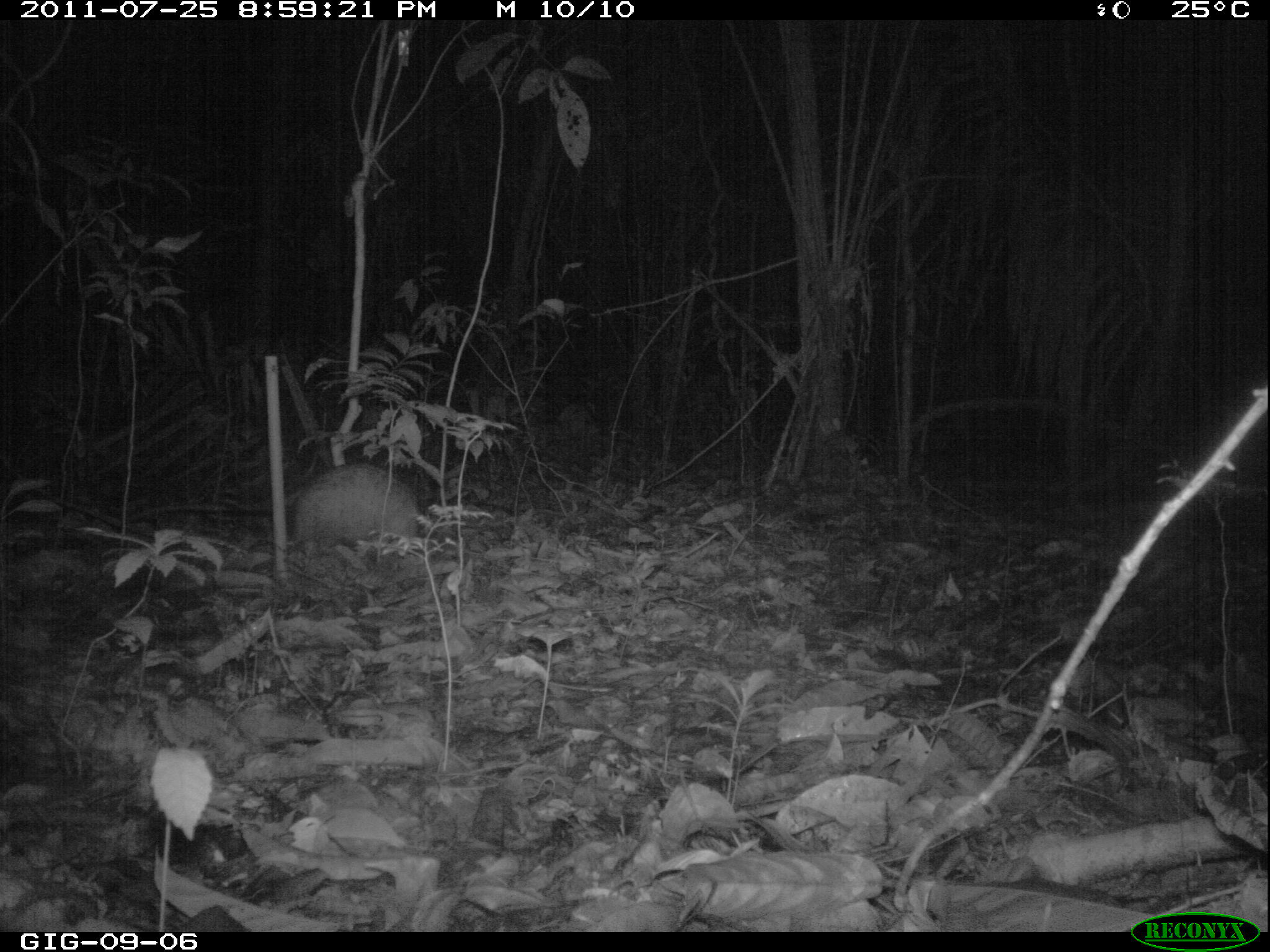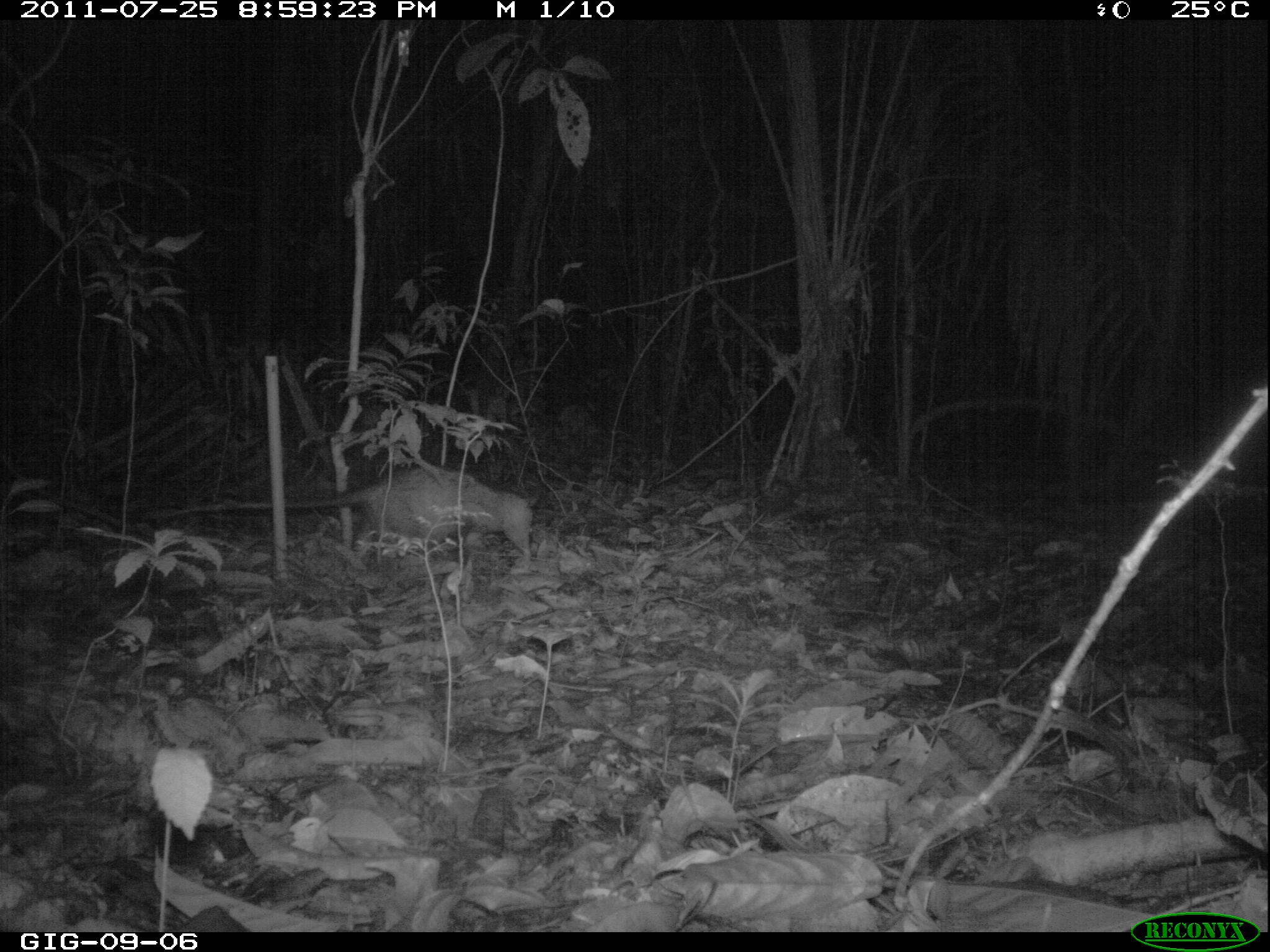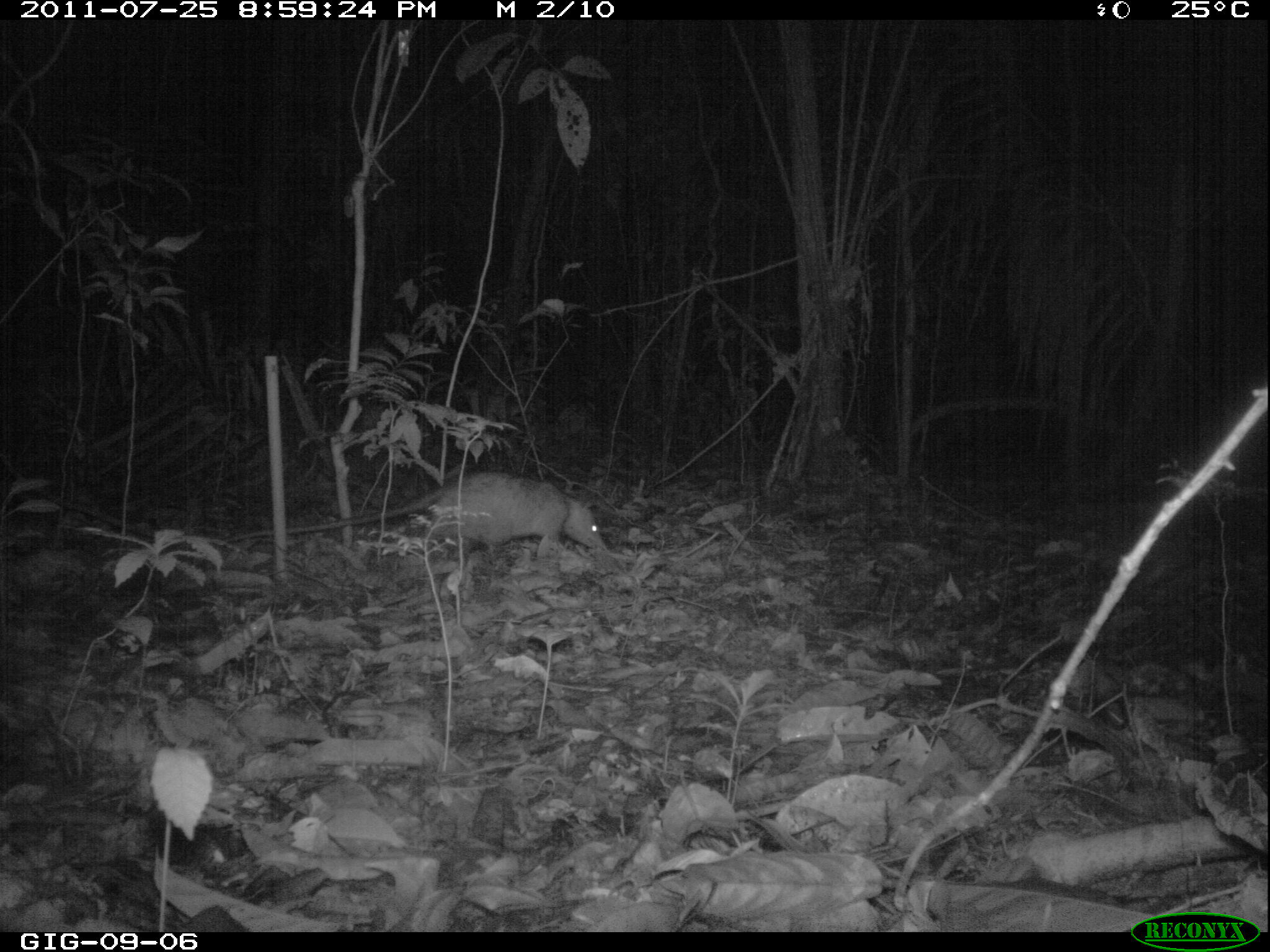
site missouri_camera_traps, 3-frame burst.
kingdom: Animalia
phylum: Chordata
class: Mammalia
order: Didelphimorphia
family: Didelphidae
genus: Didelphis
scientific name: Didelphis marsupialis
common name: common opossum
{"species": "common opossum (Didelphis marsupialis)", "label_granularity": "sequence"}